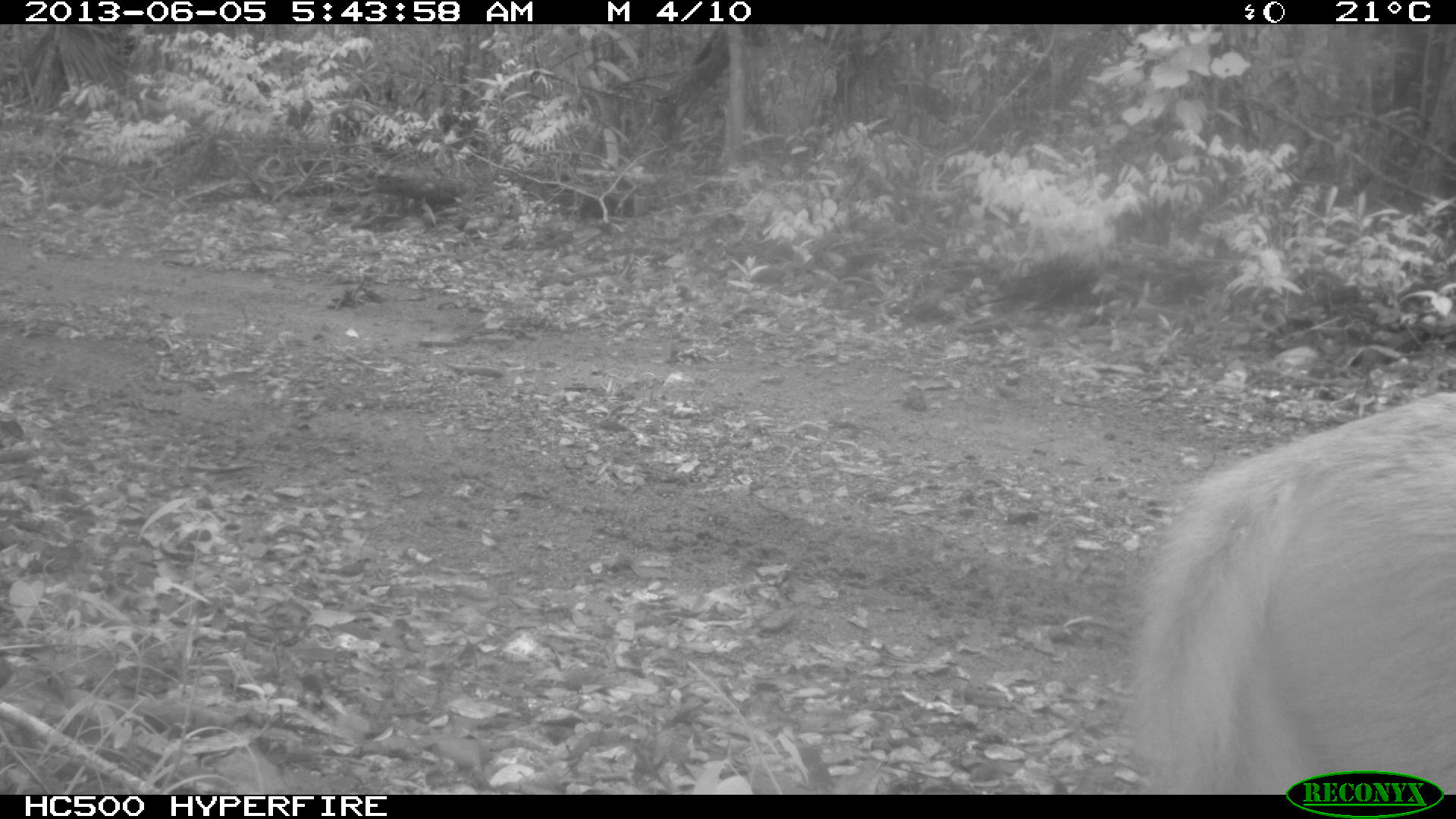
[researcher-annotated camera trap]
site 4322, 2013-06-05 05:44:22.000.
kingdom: Animalia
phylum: Chordata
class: Mammalia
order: Artiodactyla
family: Cervidae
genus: Mazama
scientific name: Mazama temama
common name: central american red brocket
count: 1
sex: male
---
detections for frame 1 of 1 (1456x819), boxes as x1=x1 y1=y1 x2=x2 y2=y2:
mazama temama: x1=1118 y1=387 x2=1456 y2=794